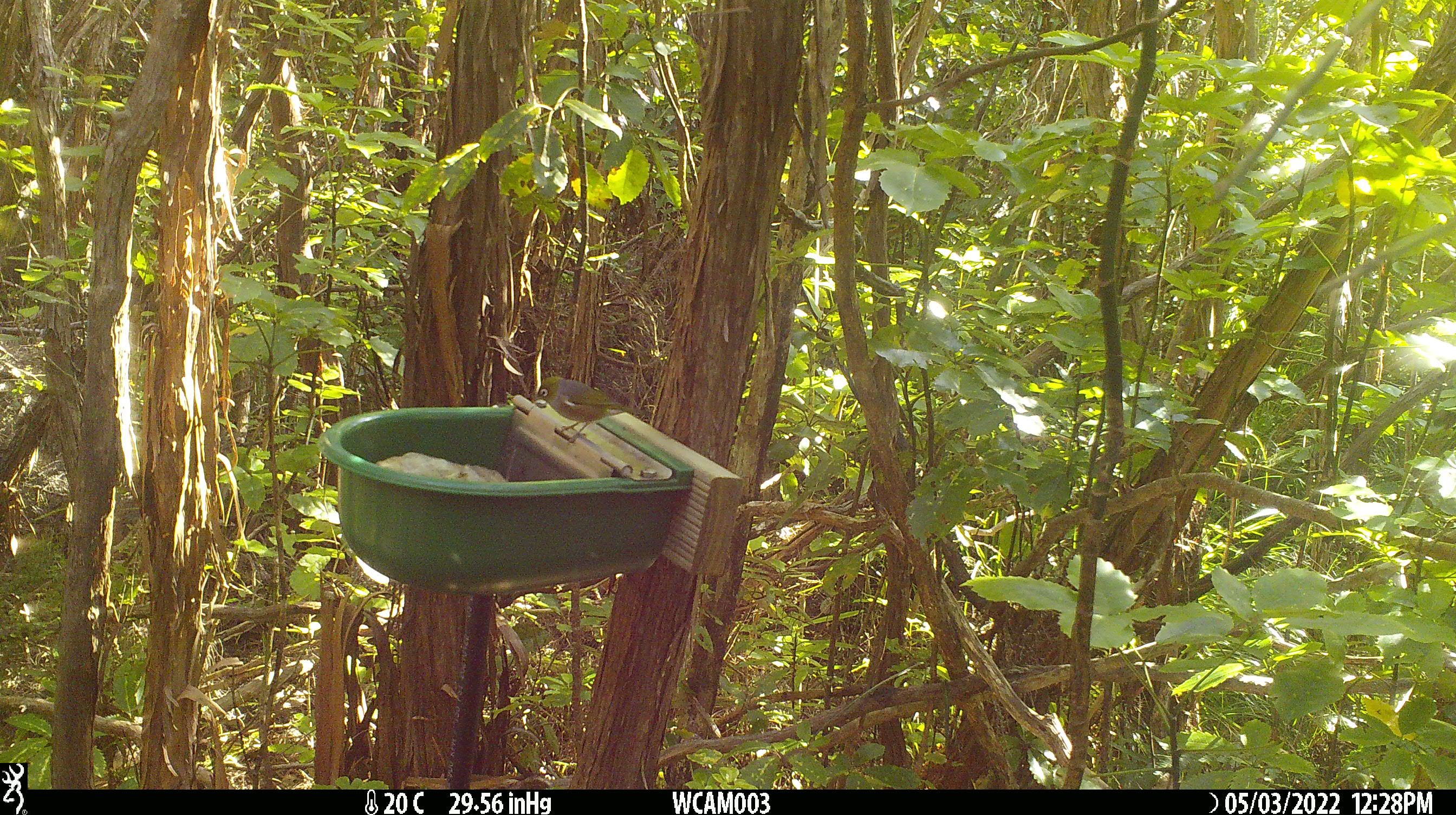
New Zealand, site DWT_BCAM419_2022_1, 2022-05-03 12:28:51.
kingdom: Animalia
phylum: Chordata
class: Aves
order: Passeriformes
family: Zosteropidae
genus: Zosterops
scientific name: Zosterops lateralis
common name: silvereye